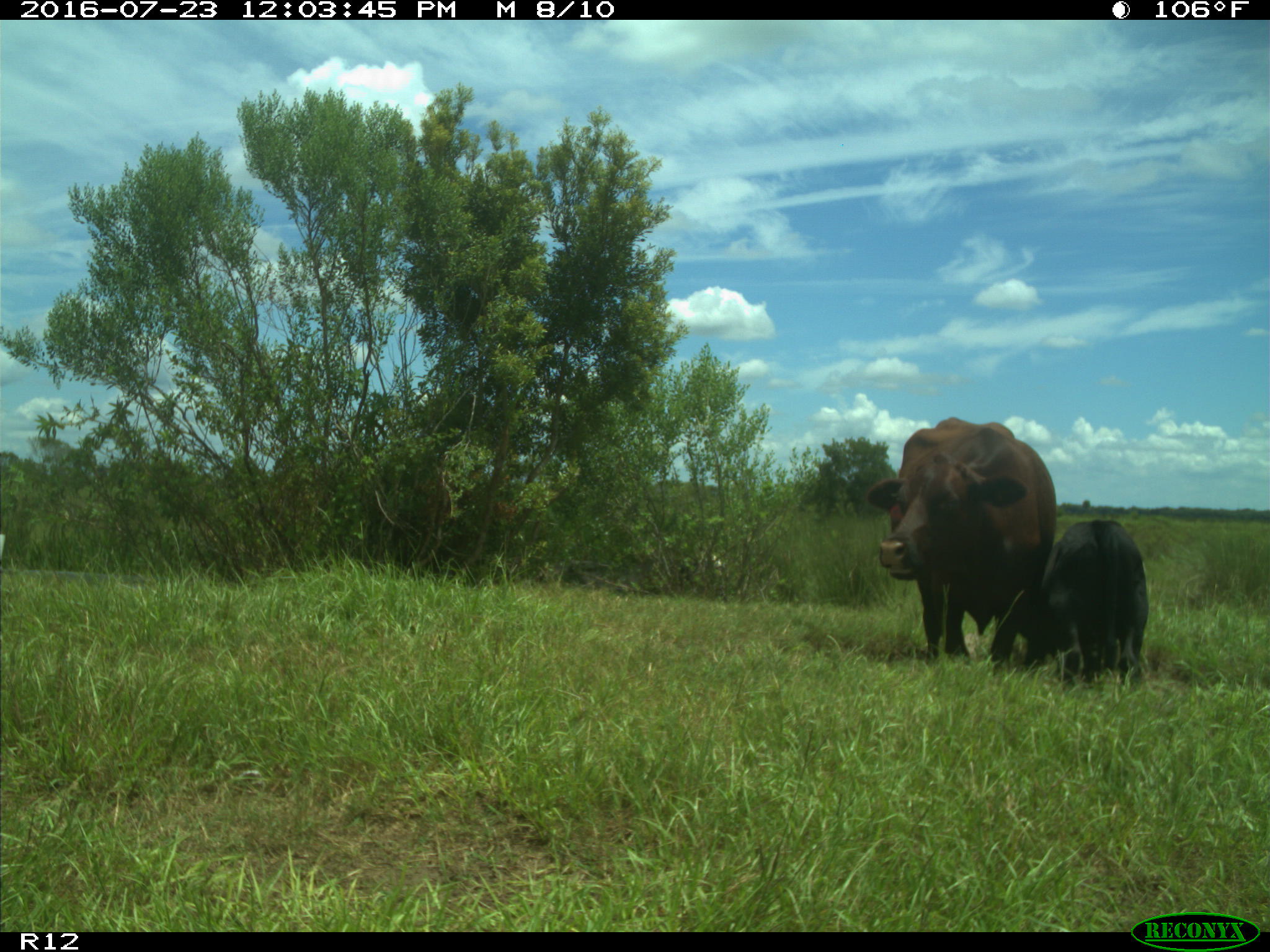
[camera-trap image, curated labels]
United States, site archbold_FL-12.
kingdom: Animalia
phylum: Chordata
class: Mammalia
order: Artiodactyla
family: Bovidae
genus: Bos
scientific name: Bos taurus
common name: domestic cow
Bos taurus (domestic cow).